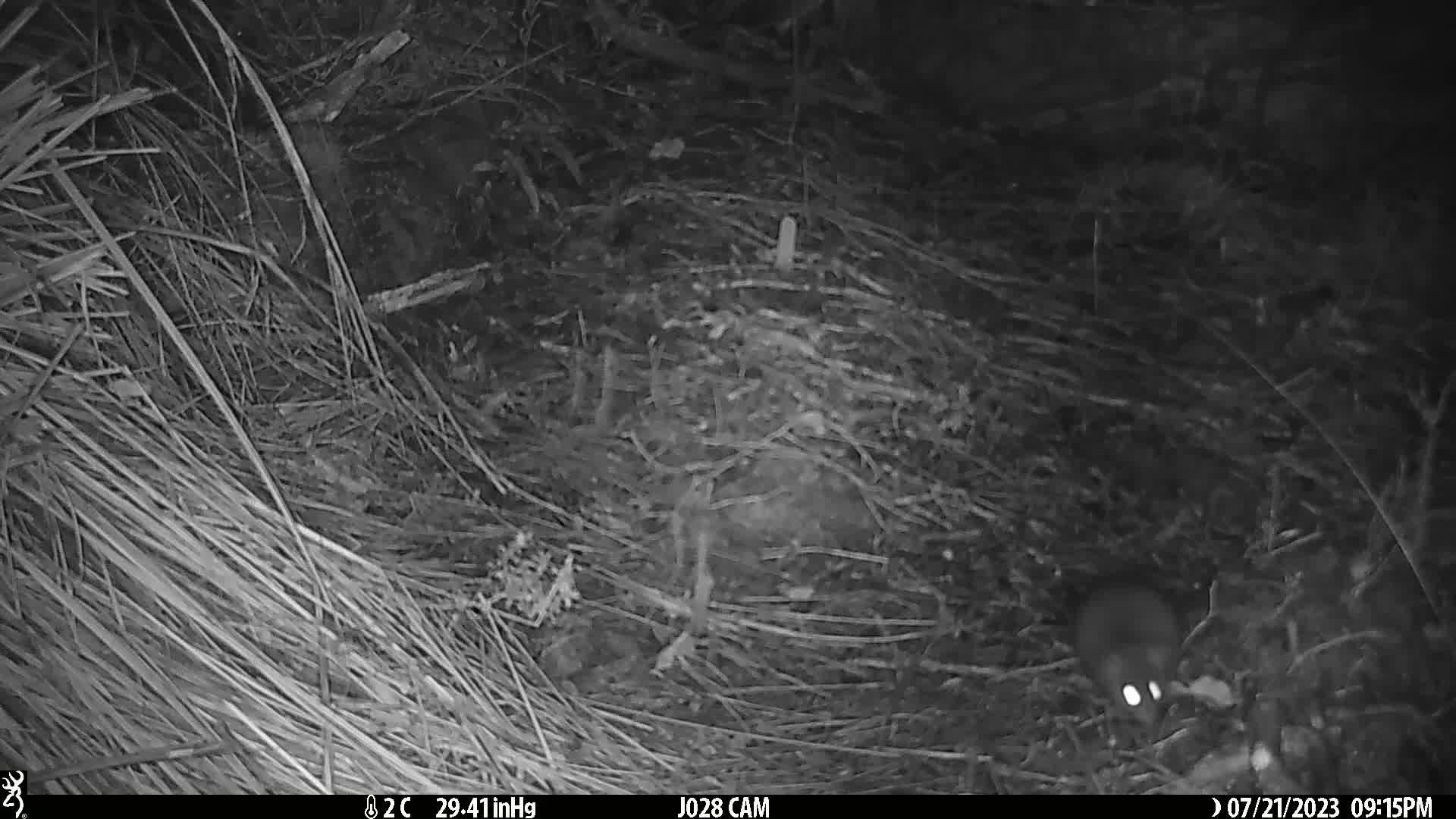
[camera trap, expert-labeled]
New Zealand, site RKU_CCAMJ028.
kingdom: Animalia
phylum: Chordata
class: Mammalia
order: Rodentia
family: Muridae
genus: Rattus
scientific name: Rattus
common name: rat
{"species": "rat (Rattus)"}